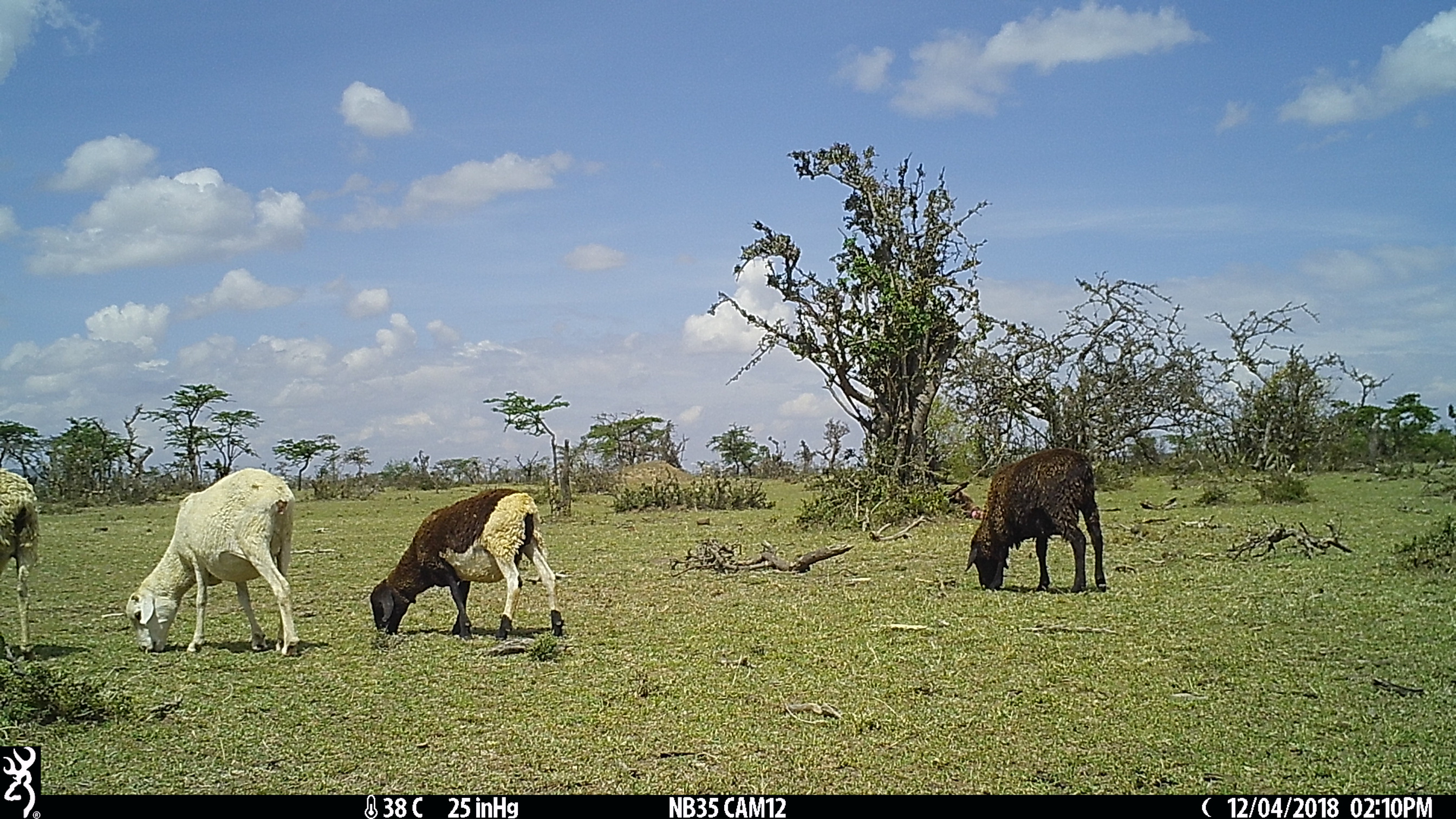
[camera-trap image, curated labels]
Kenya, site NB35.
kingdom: Animalia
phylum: Chordata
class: Mammalia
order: Artiodactyla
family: Bovidae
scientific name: Bovidae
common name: sheep or goat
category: shoat